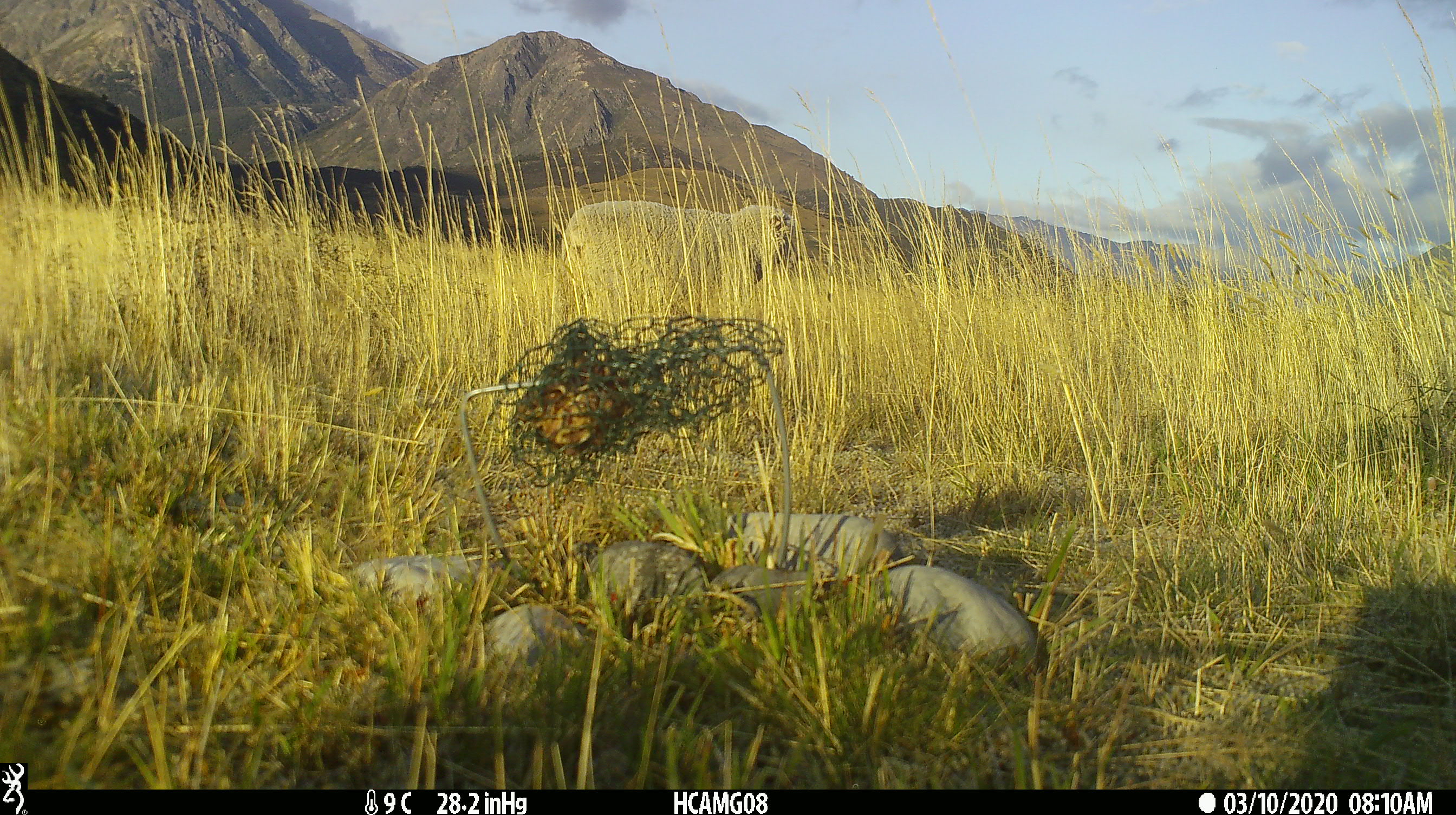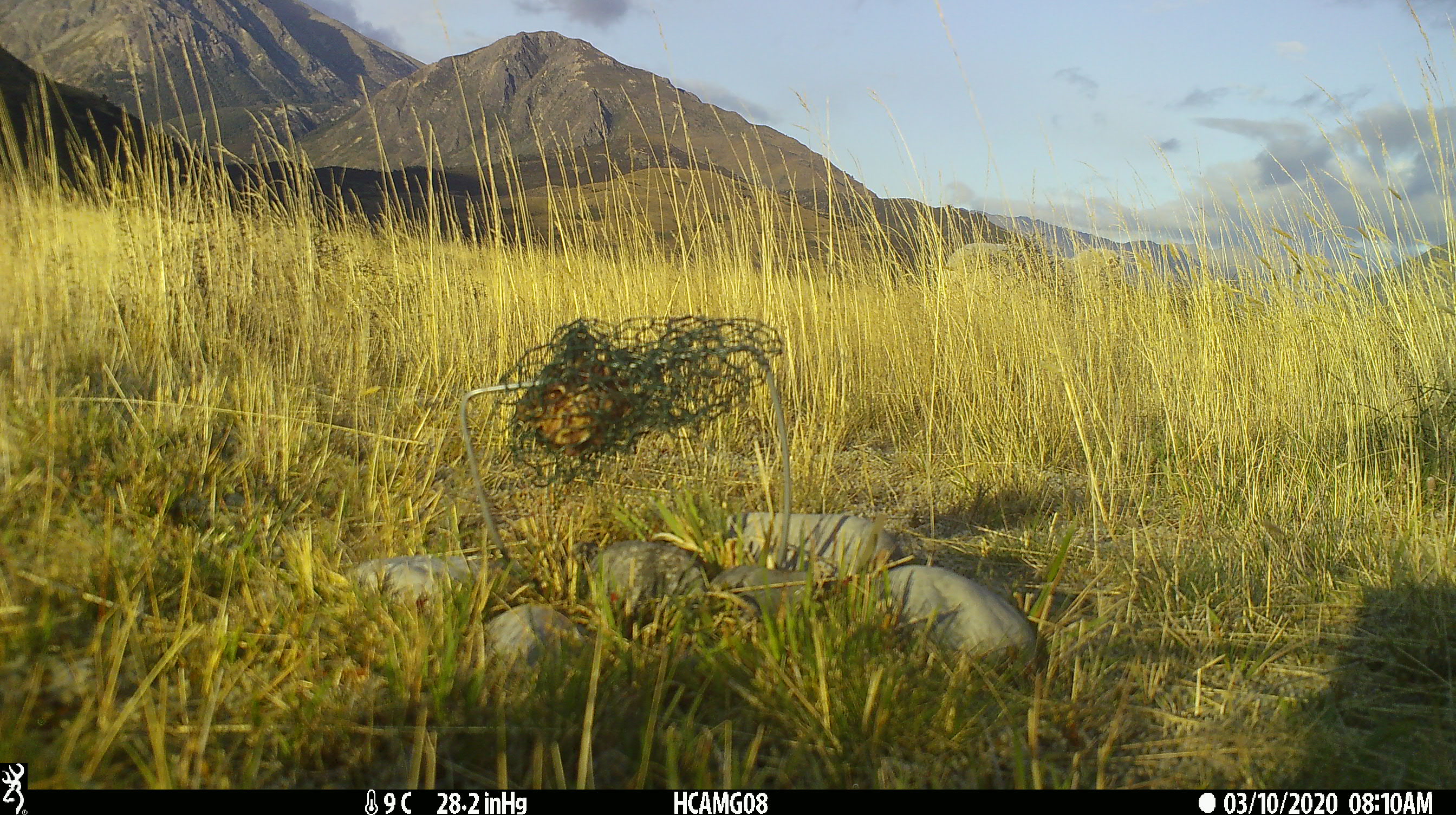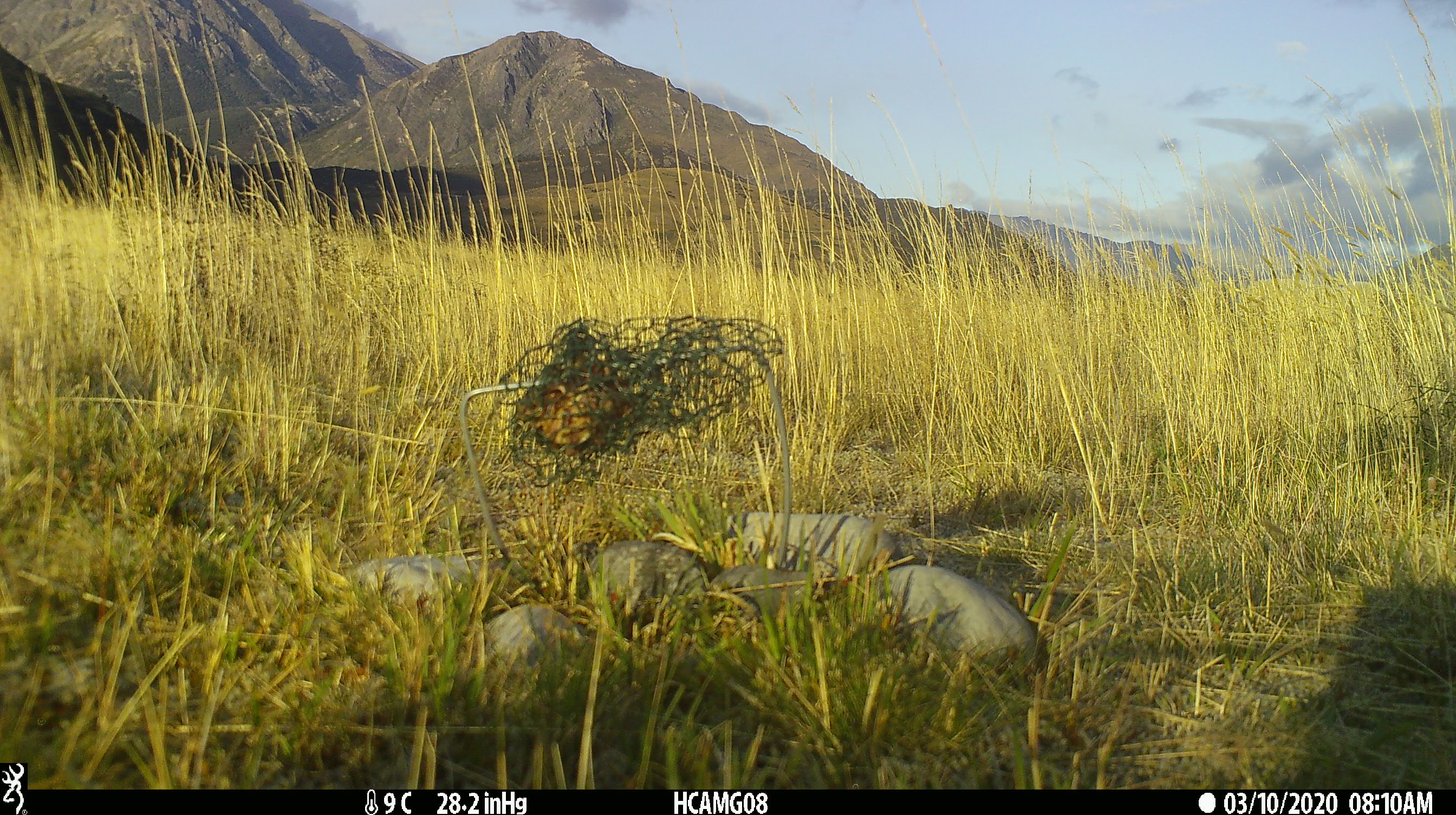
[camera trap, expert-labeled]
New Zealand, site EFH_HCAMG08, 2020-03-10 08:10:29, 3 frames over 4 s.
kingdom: Animalia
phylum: Chordata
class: Mammalia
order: Artiodactyla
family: Bovidae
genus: Ovis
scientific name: Ovis aries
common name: domestic sheep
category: sheep